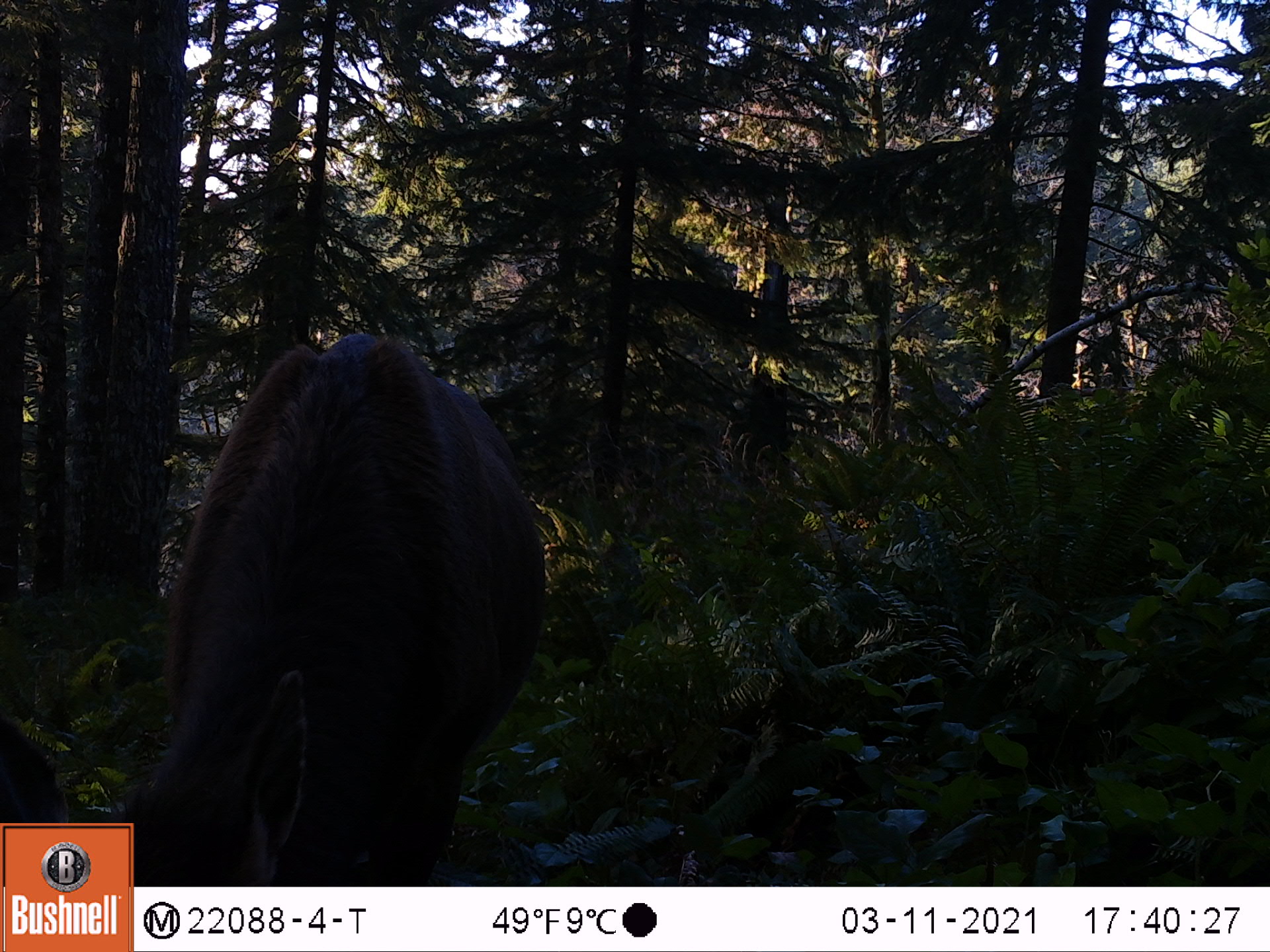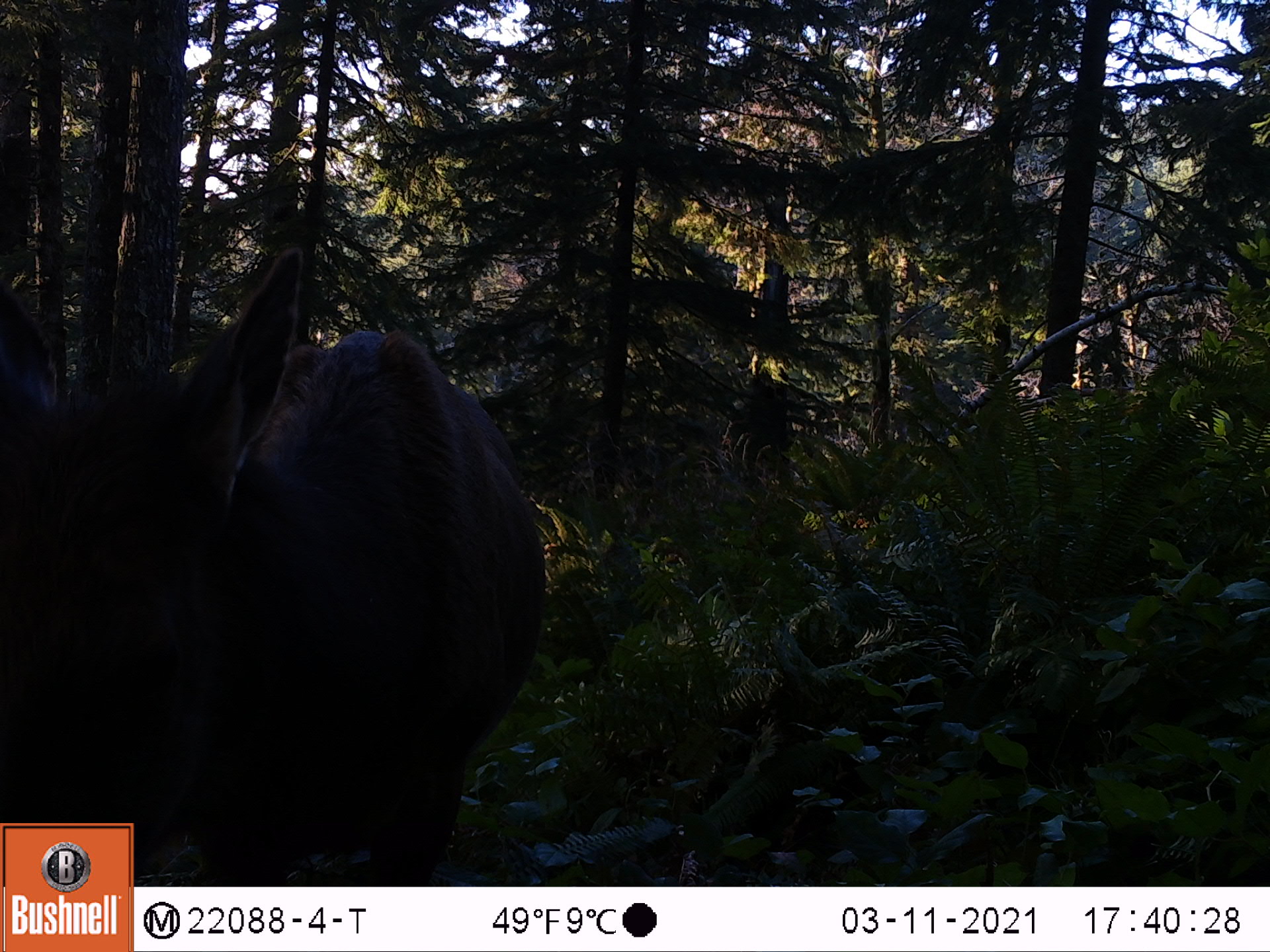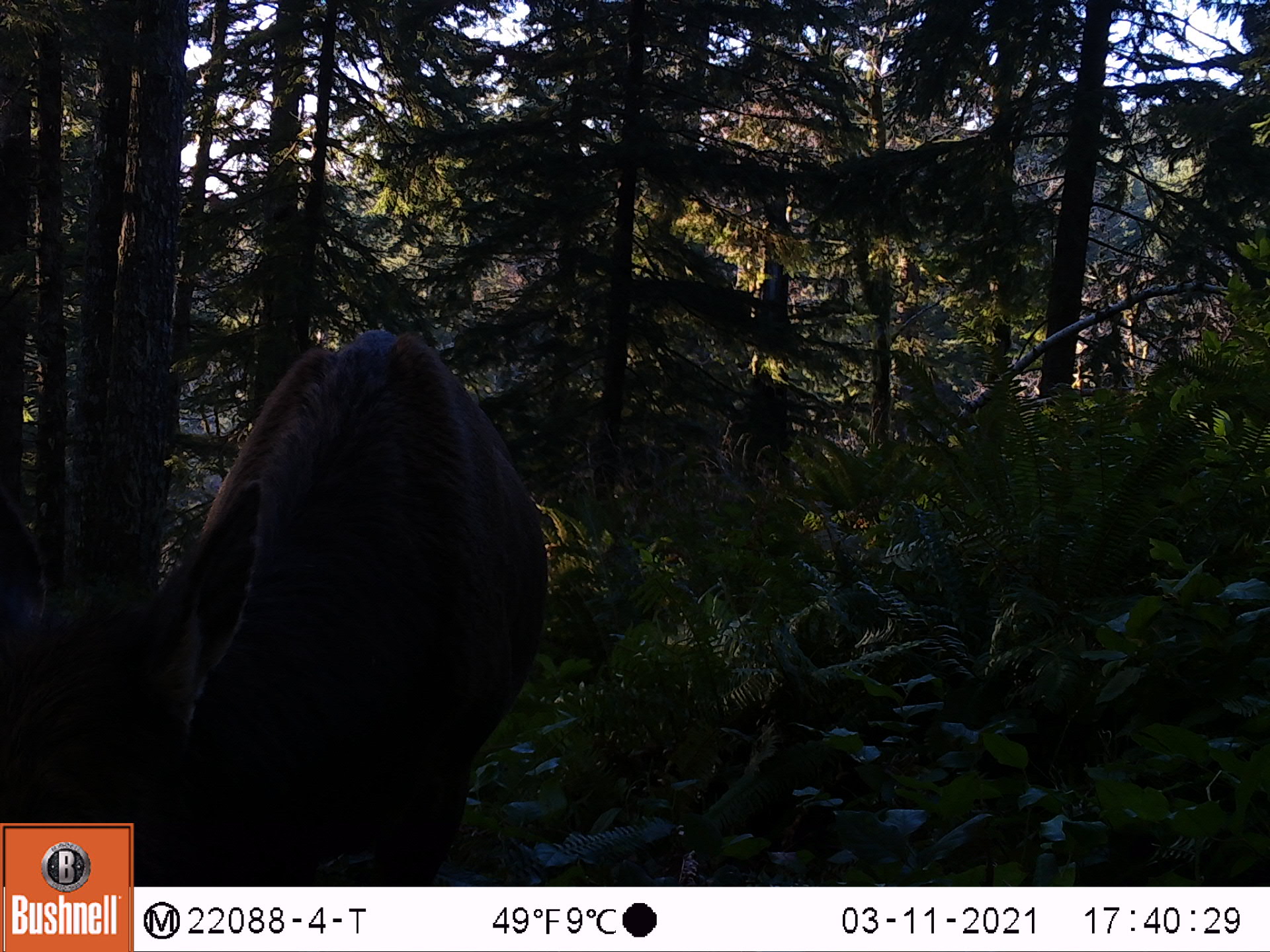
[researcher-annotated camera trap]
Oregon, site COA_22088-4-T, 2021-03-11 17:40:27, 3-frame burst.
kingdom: Animalia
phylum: Chordata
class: Mammalia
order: Artiodactyla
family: Cervidae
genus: Cervus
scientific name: Cervus canadensis roosevelti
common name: roosevelt elk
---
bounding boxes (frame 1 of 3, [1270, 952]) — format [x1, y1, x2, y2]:
roosevelt elk: [135, 314, 559, 882]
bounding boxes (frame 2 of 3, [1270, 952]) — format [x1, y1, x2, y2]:
roosevelt elk: [0, 228, 567, 819]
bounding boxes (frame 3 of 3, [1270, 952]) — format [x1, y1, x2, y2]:
roosevelt elk: [0, 303, 584, 819]